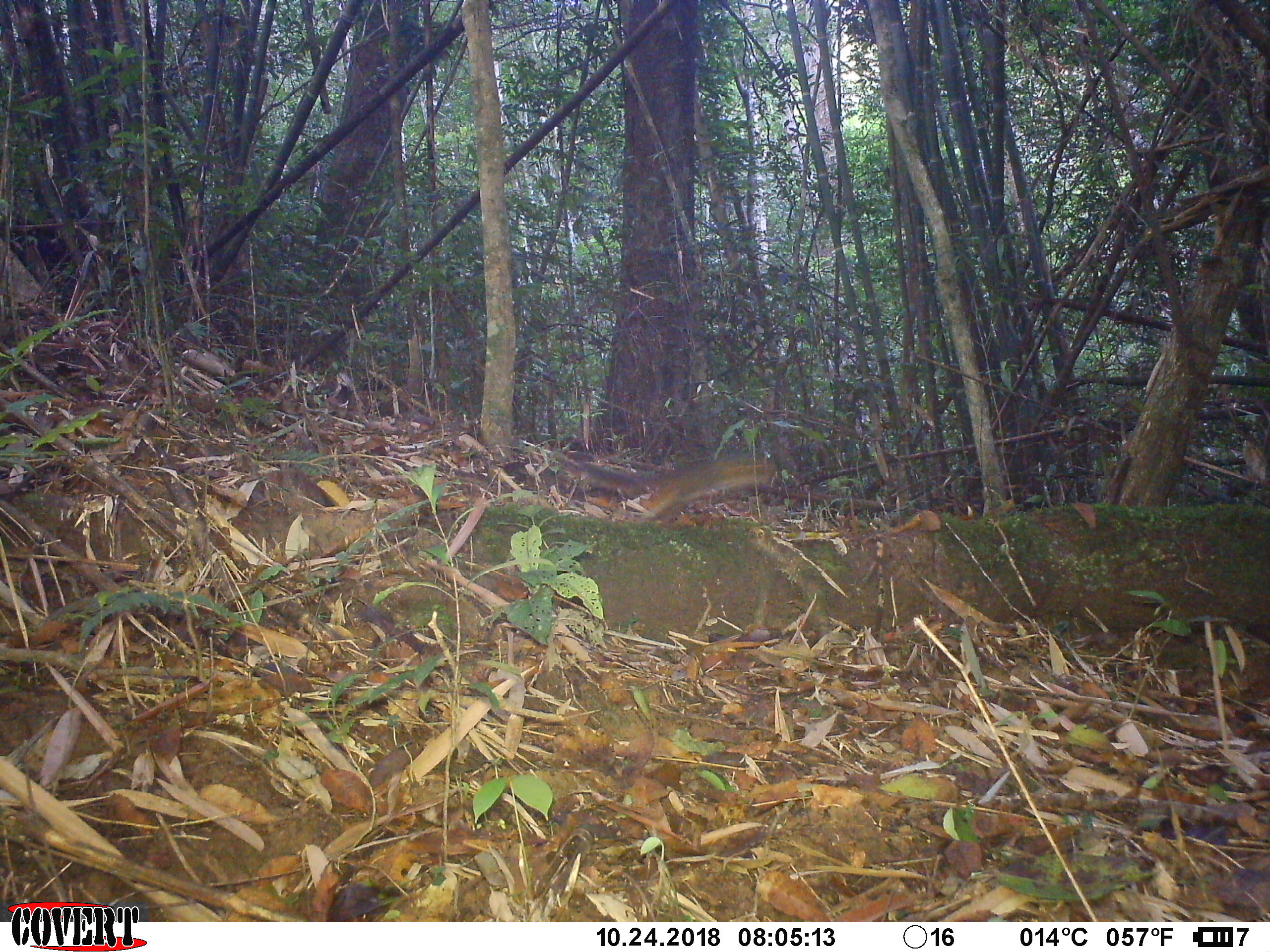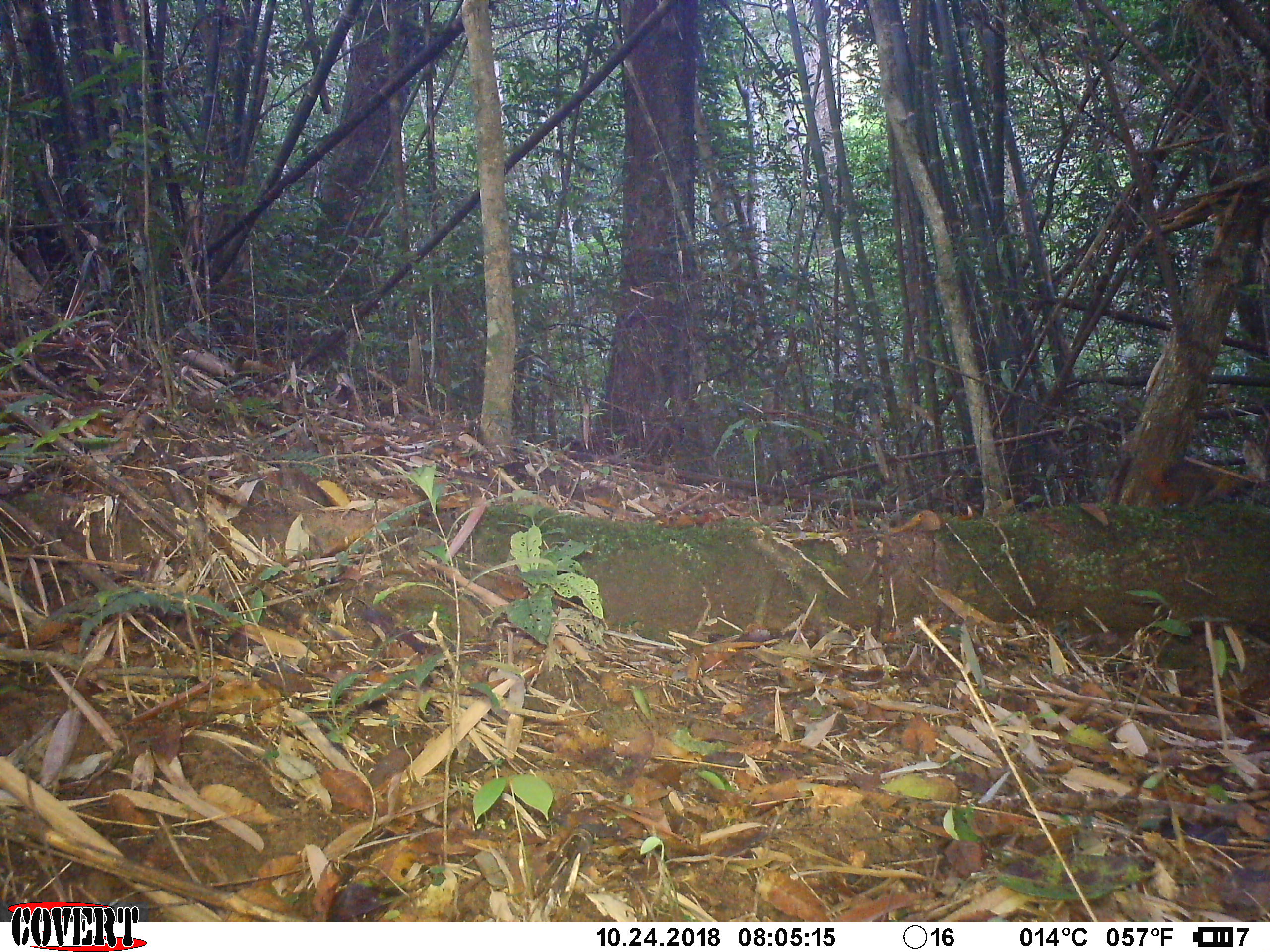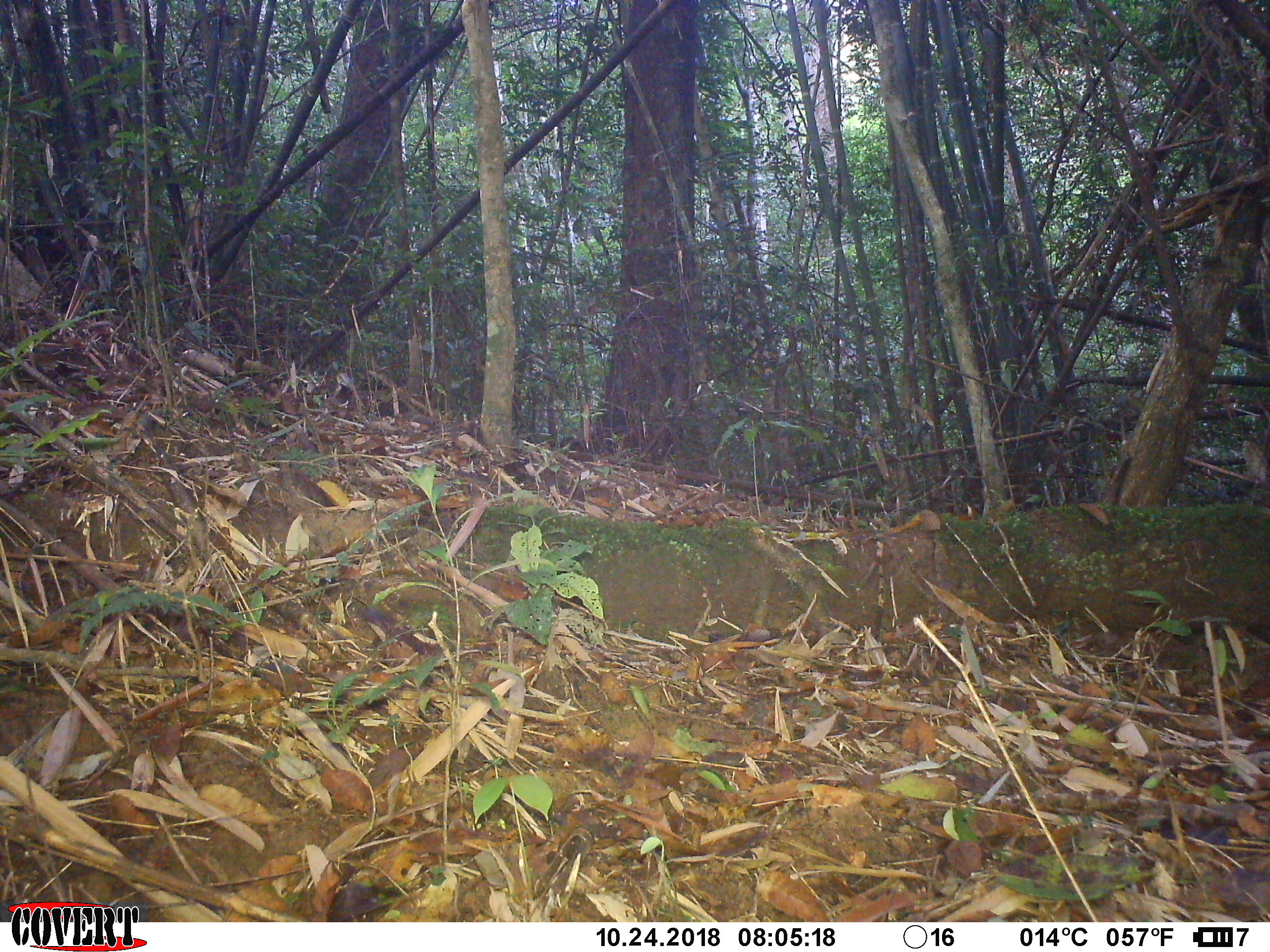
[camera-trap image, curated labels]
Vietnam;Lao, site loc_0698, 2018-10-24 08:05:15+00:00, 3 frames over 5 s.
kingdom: Animalia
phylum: Chordata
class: Mammalia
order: Rodentia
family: Sciuridae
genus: Dremomys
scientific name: Dremomys rufigenis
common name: red-cheeked squirrel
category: red cheeked squirrel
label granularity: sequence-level